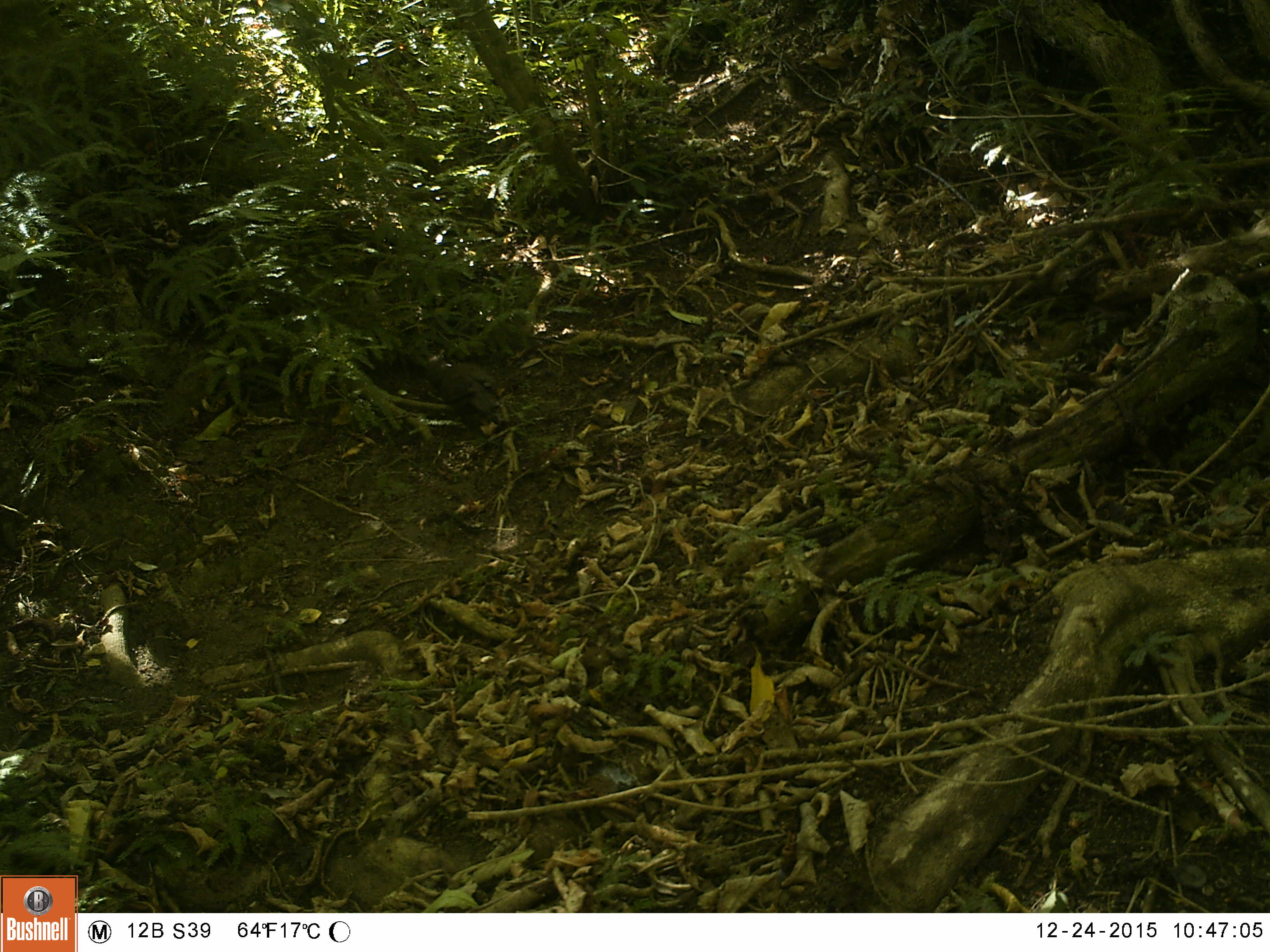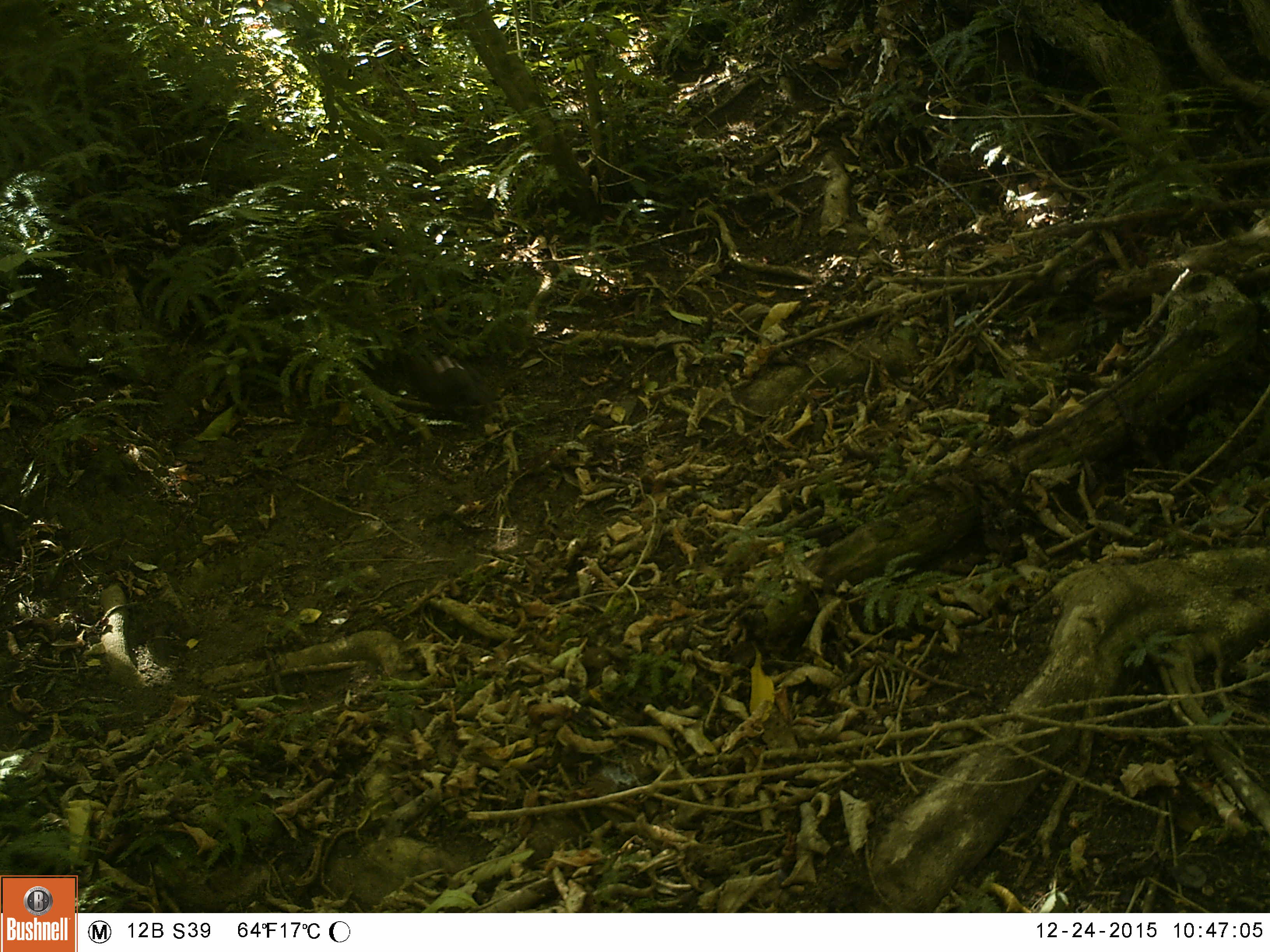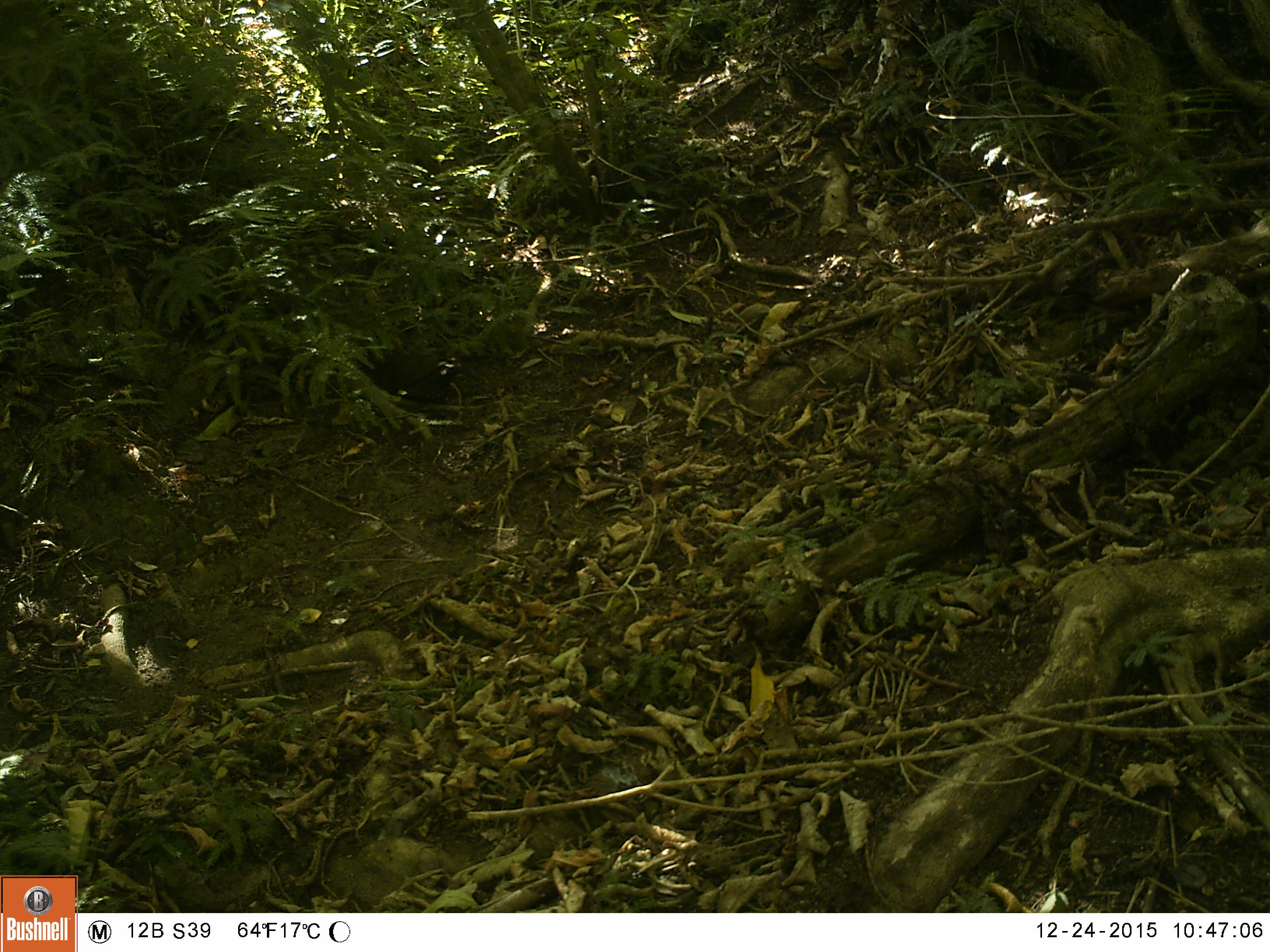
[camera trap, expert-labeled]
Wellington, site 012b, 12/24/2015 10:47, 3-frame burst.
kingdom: Animalia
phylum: Chordata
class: Aves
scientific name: Aves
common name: bird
Bird (Aves).